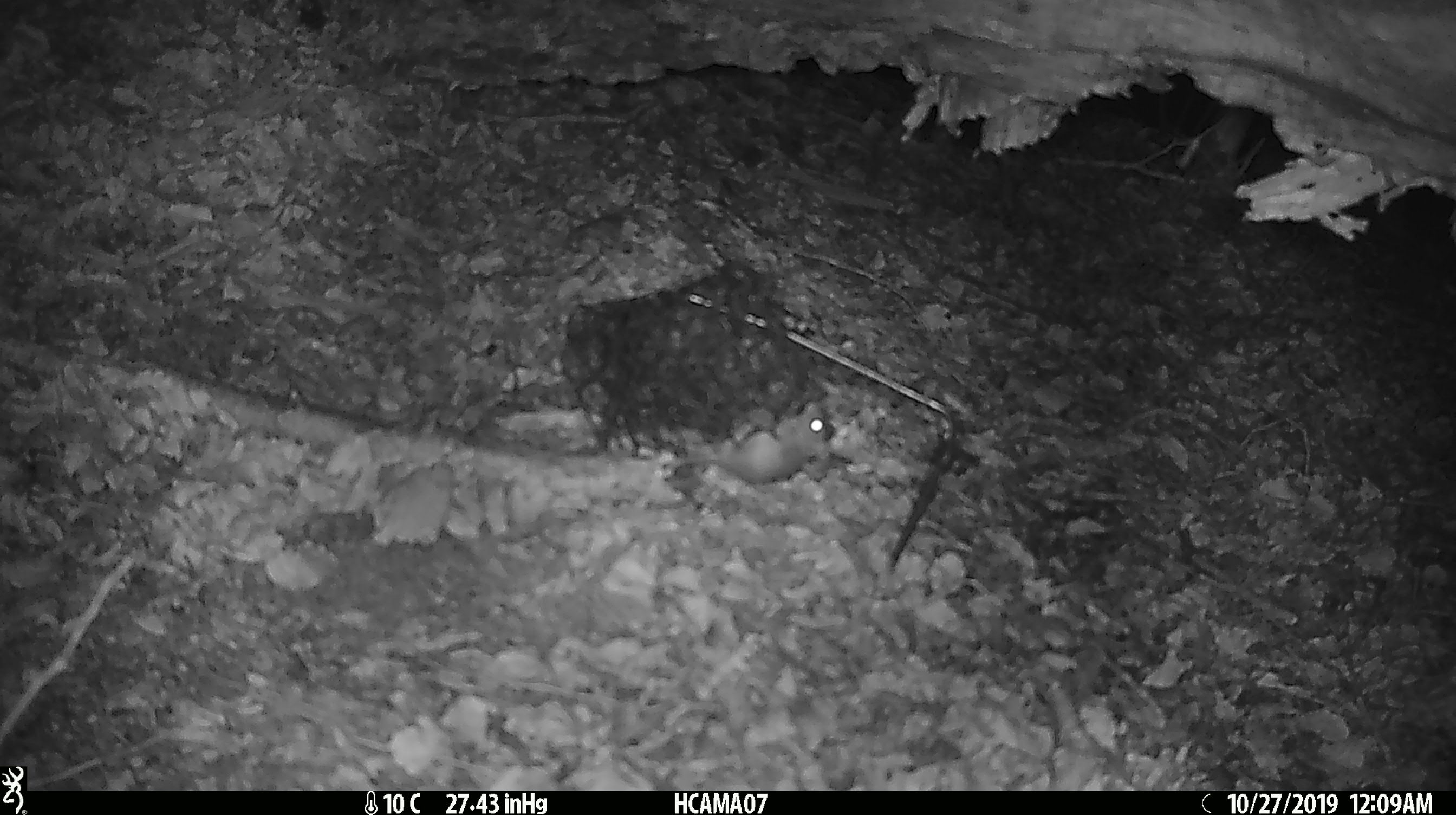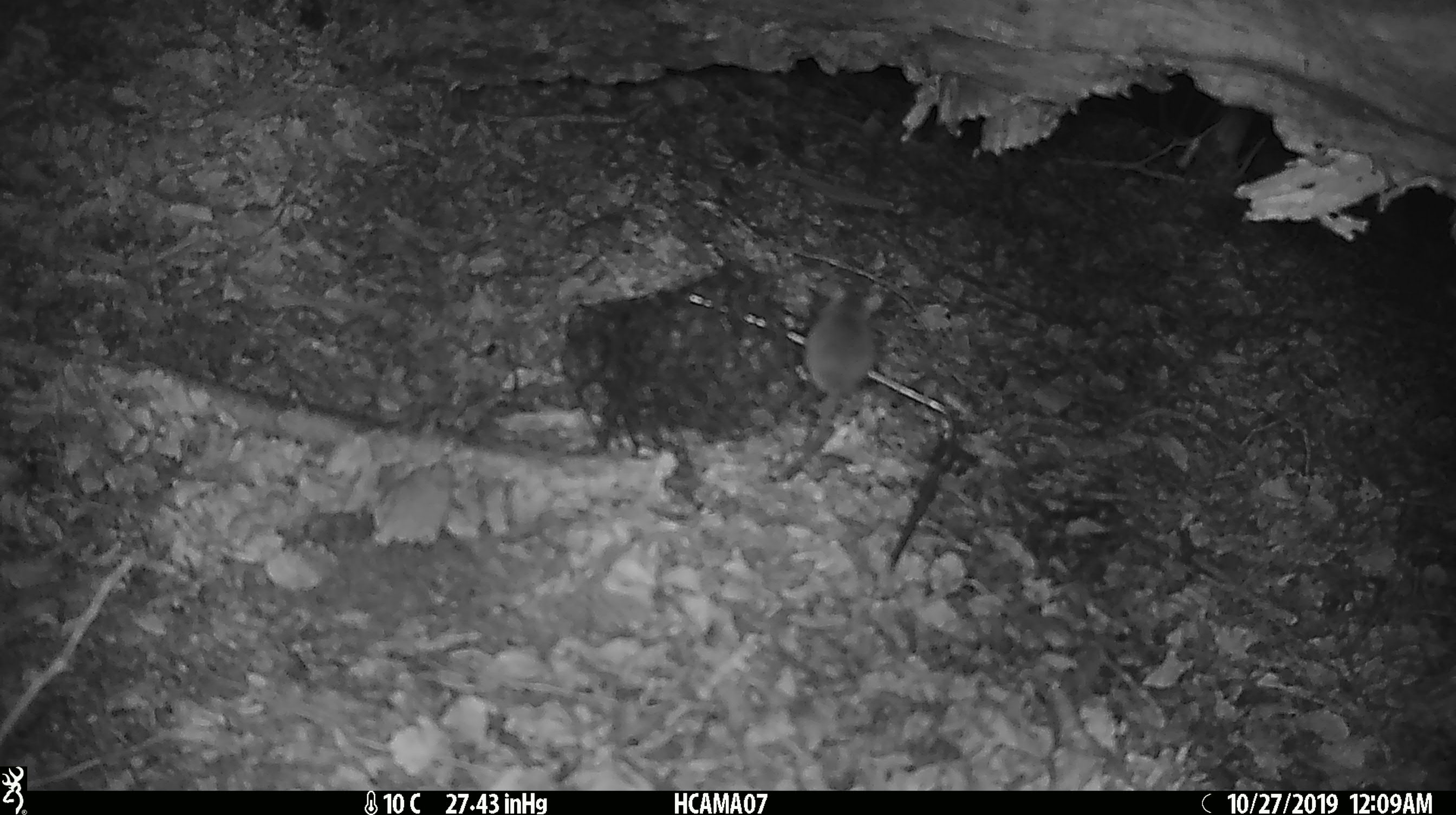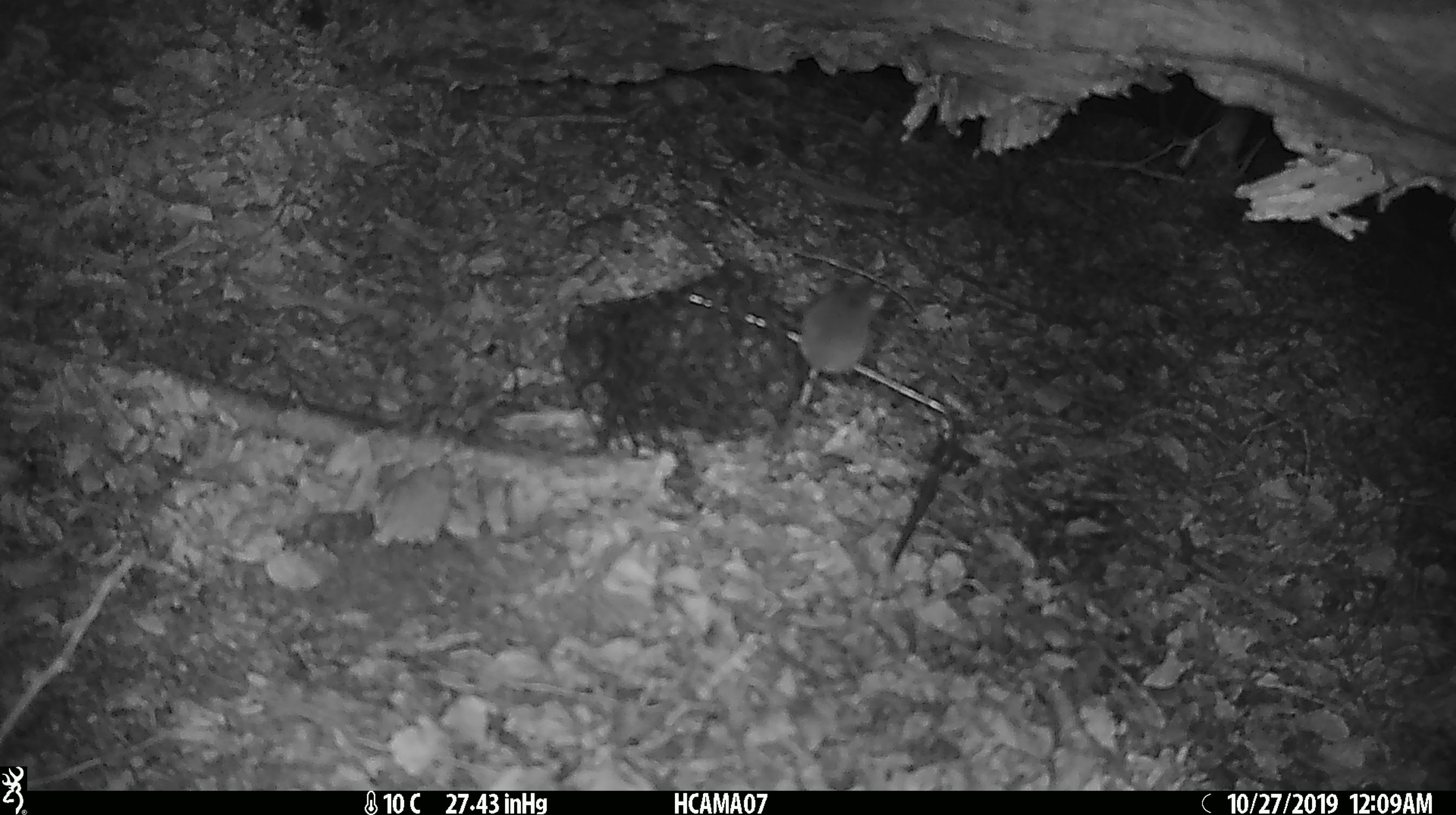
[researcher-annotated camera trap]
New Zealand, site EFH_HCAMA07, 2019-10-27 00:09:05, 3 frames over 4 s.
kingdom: Animalia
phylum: Chordata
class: Mammalia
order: Rodentia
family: Muridae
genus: Mus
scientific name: Mus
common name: mouse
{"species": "mouse (Mus)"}